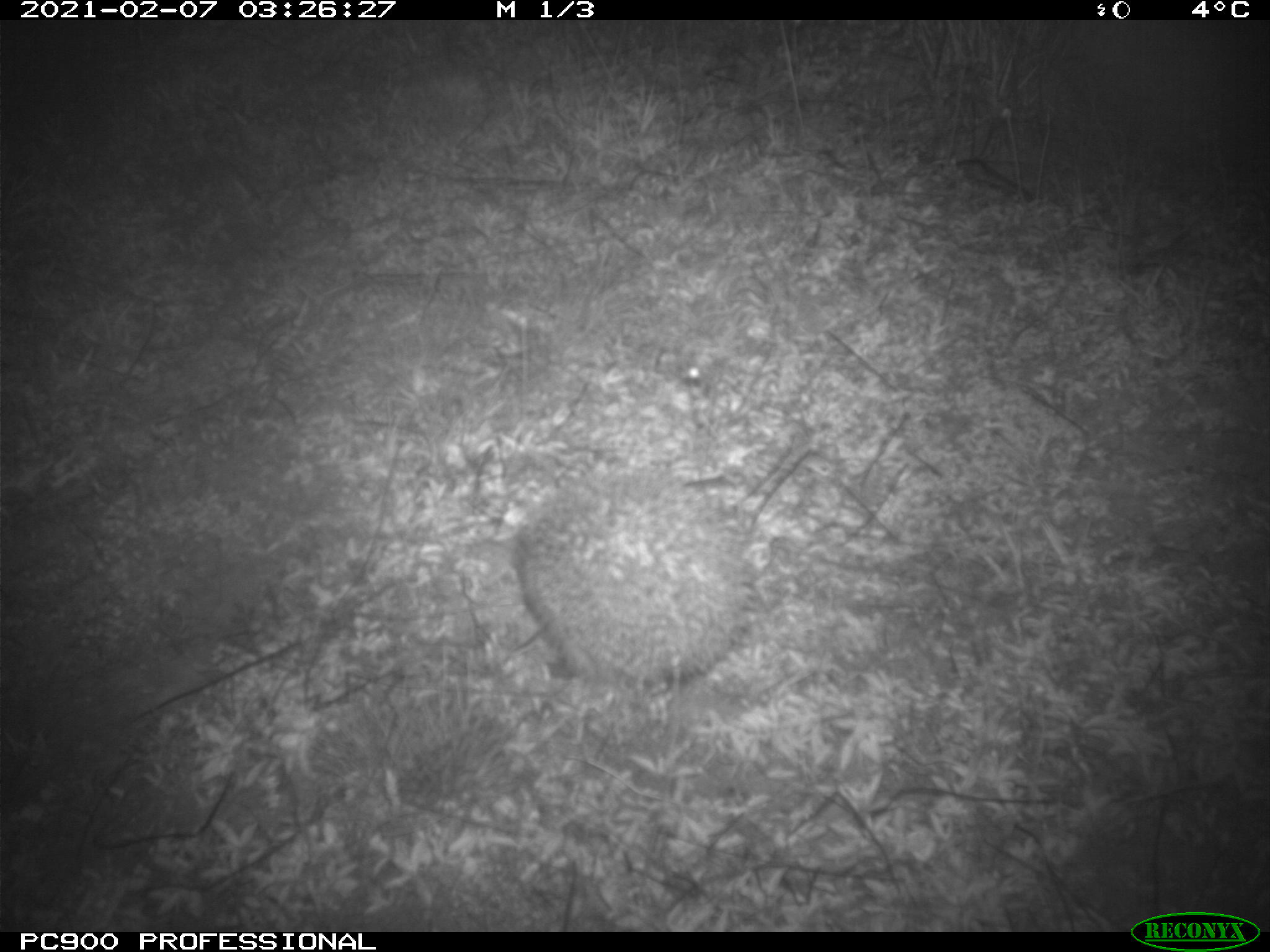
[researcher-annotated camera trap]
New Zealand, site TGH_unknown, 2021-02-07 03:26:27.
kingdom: Animalia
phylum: Chordata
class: Mammalia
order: Eulipotyphla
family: Erinaceidae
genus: Erinaceus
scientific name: Erinaceus europaeus europaeus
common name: european hedgehog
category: hedgehog